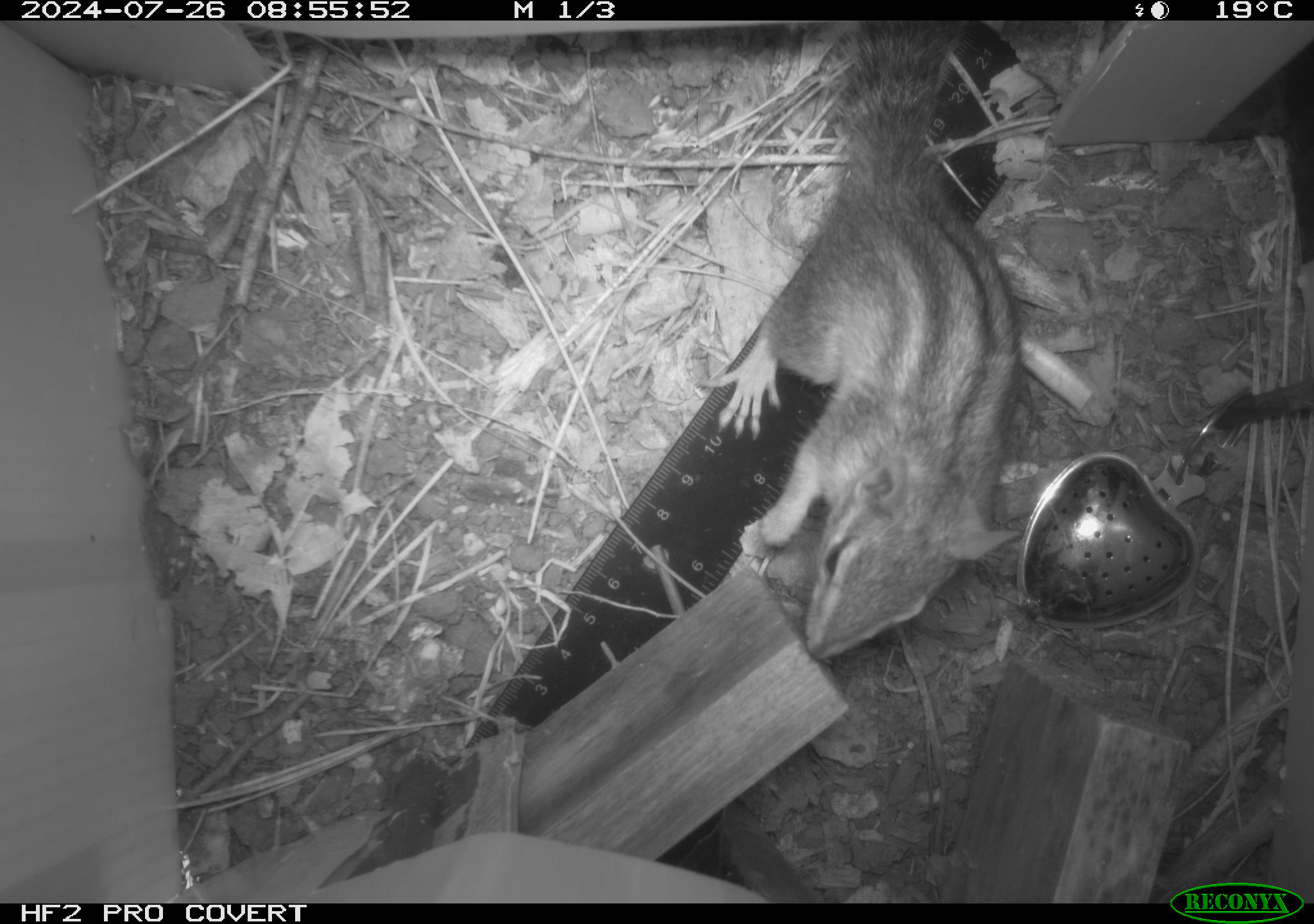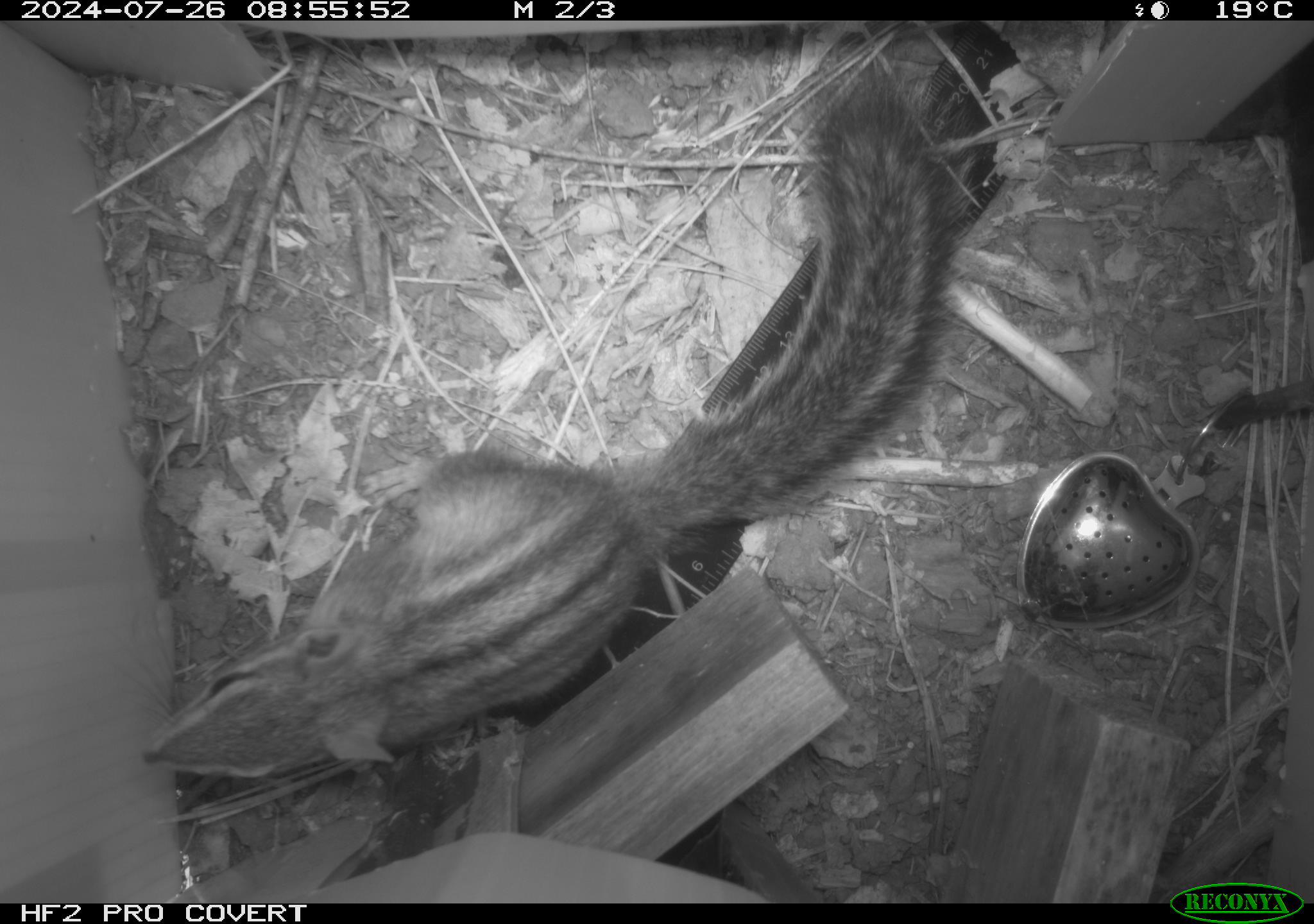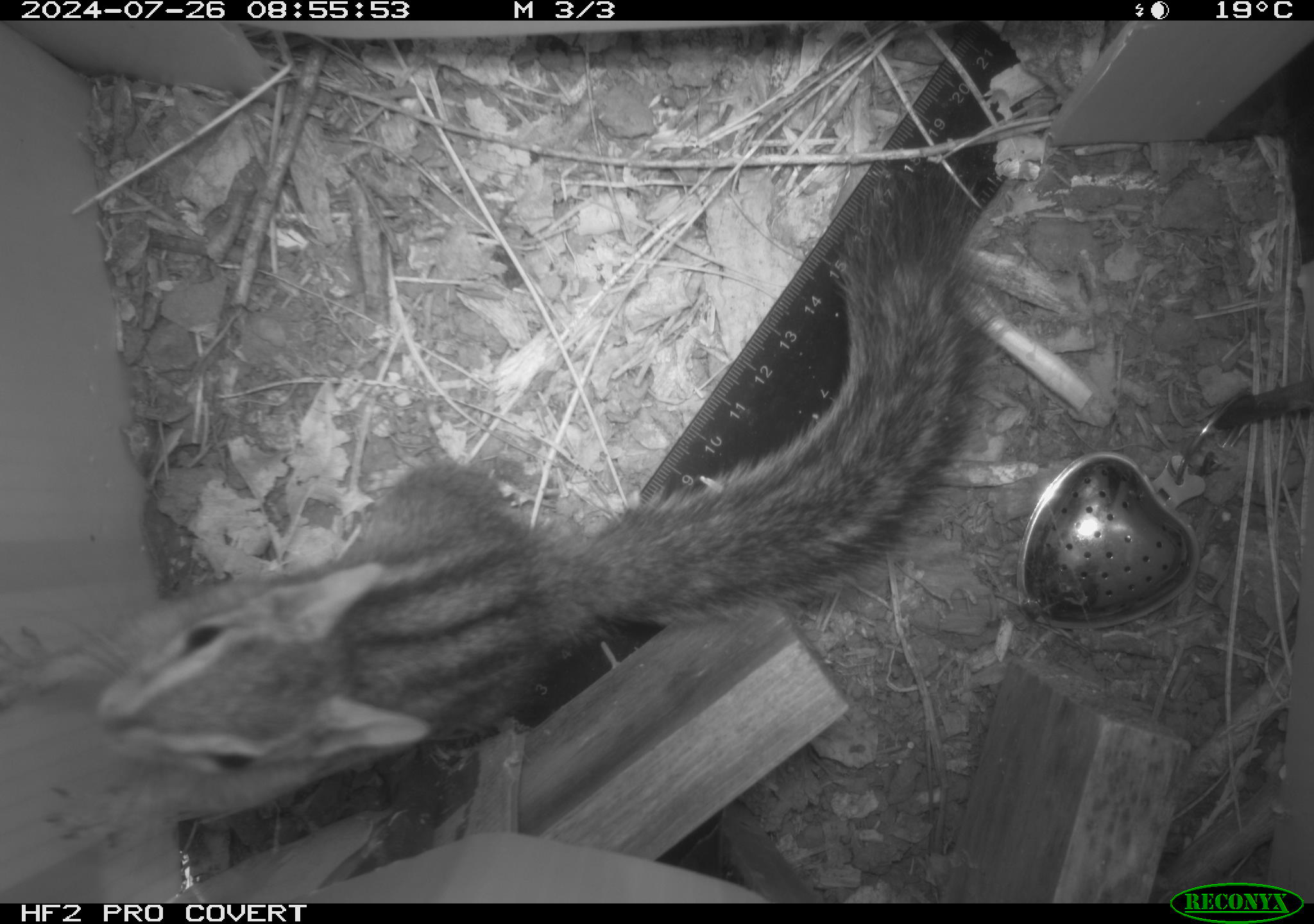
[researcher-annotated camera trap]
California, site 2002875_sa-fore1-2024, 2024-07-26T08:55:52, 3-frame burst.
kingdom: Animalia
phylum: Chordata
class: Mammalia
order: Rodentia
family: Sciuridae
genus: Neotamias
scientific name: Neotamias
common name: western chipmunks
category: neotamias species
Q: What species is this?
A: Neotamias species (western chipmunks) (Neotamias).